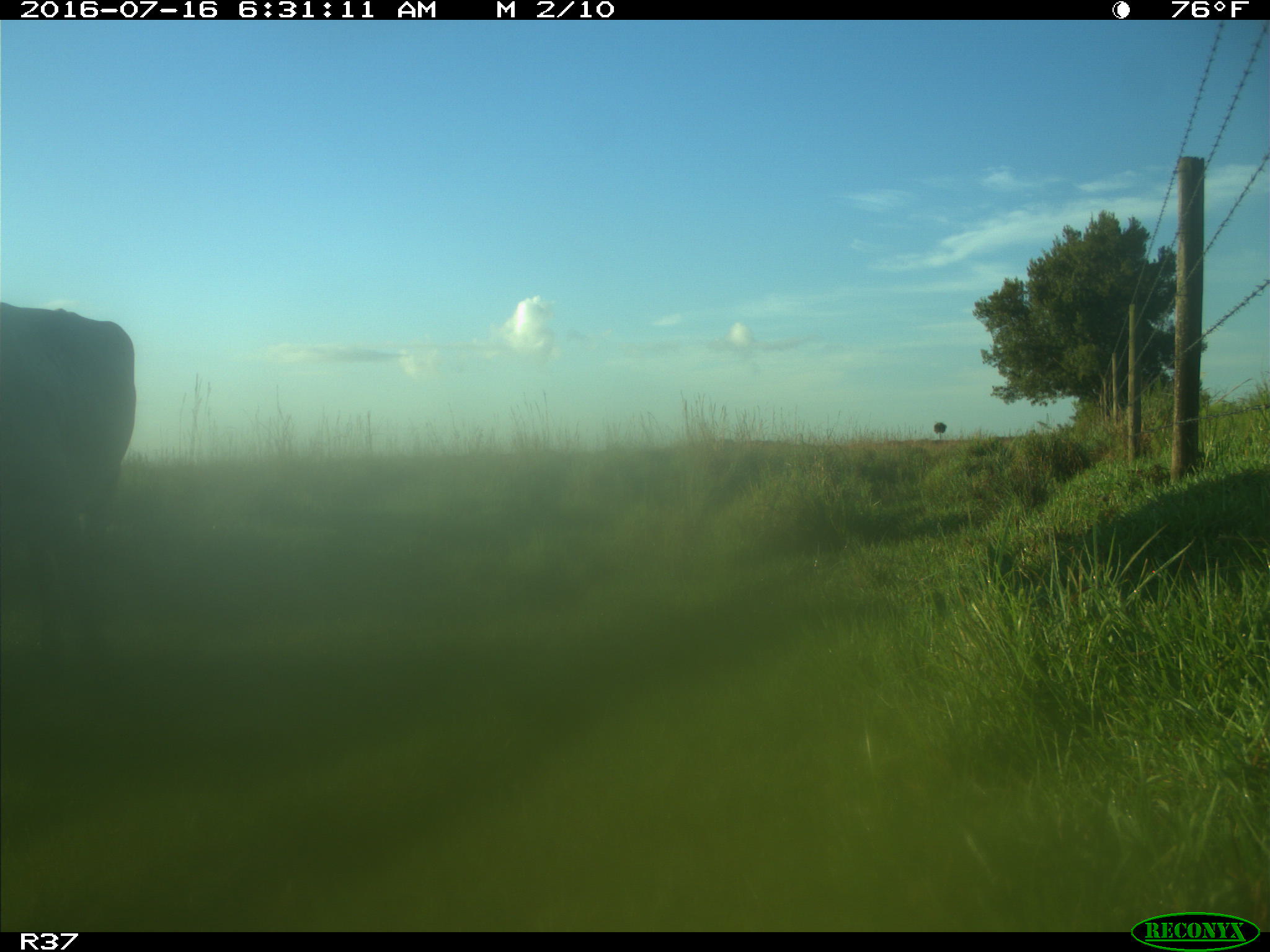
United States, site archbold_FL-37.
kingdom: Animalia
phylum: Chordata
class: Mammalia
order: Artiodactyla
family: Bovidae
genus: Bos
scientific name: Bos taurus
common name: domestic cow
Bos taurus (domestic cow).